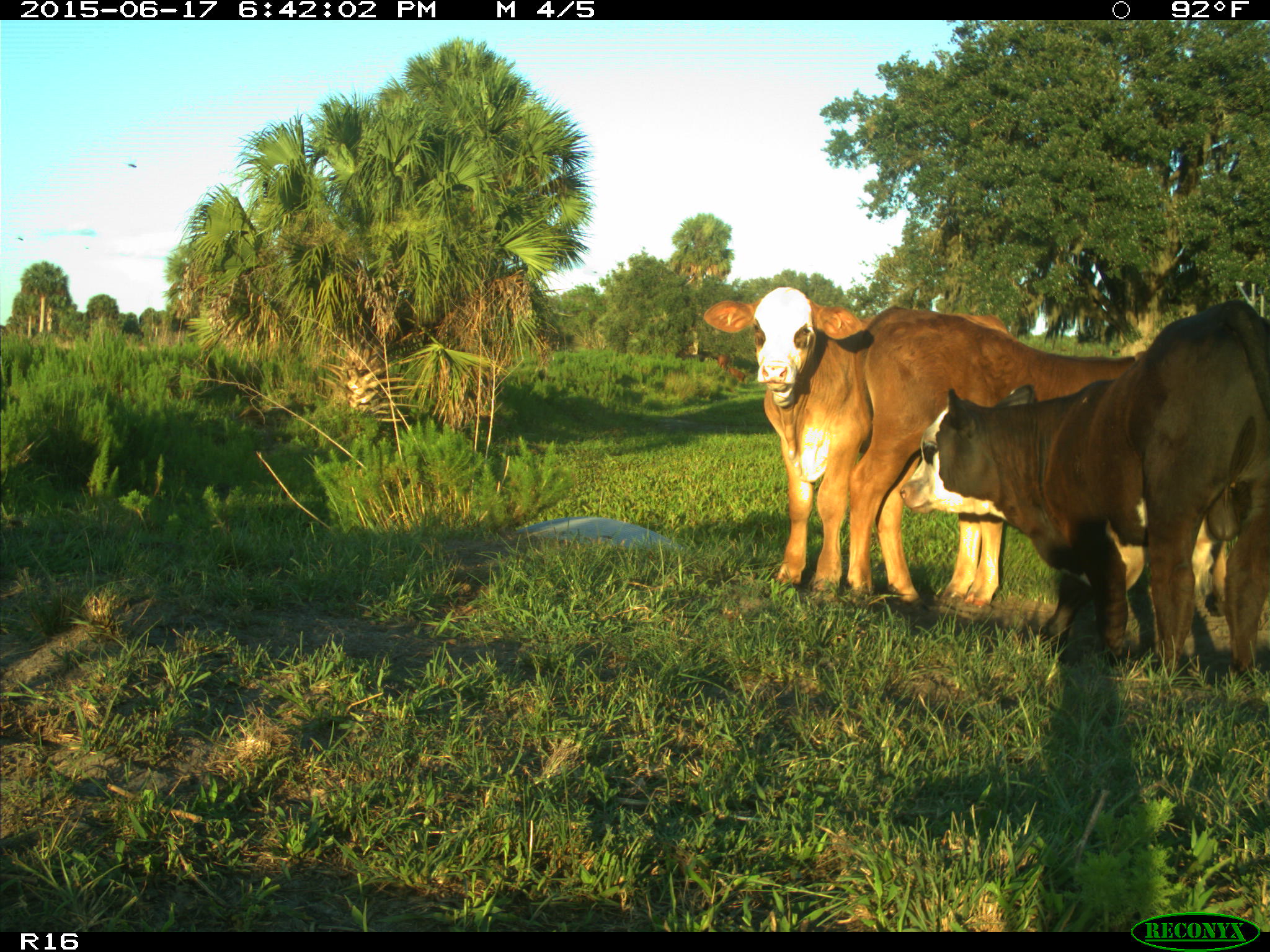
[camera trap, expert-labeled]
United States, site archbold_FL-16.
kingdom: Animalia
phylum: Chordata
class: Mammalia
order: Artiodactyla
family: Bovidae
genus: Bos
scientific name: Bos taurus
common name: domestic cow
Bos taurus (domestic cow).